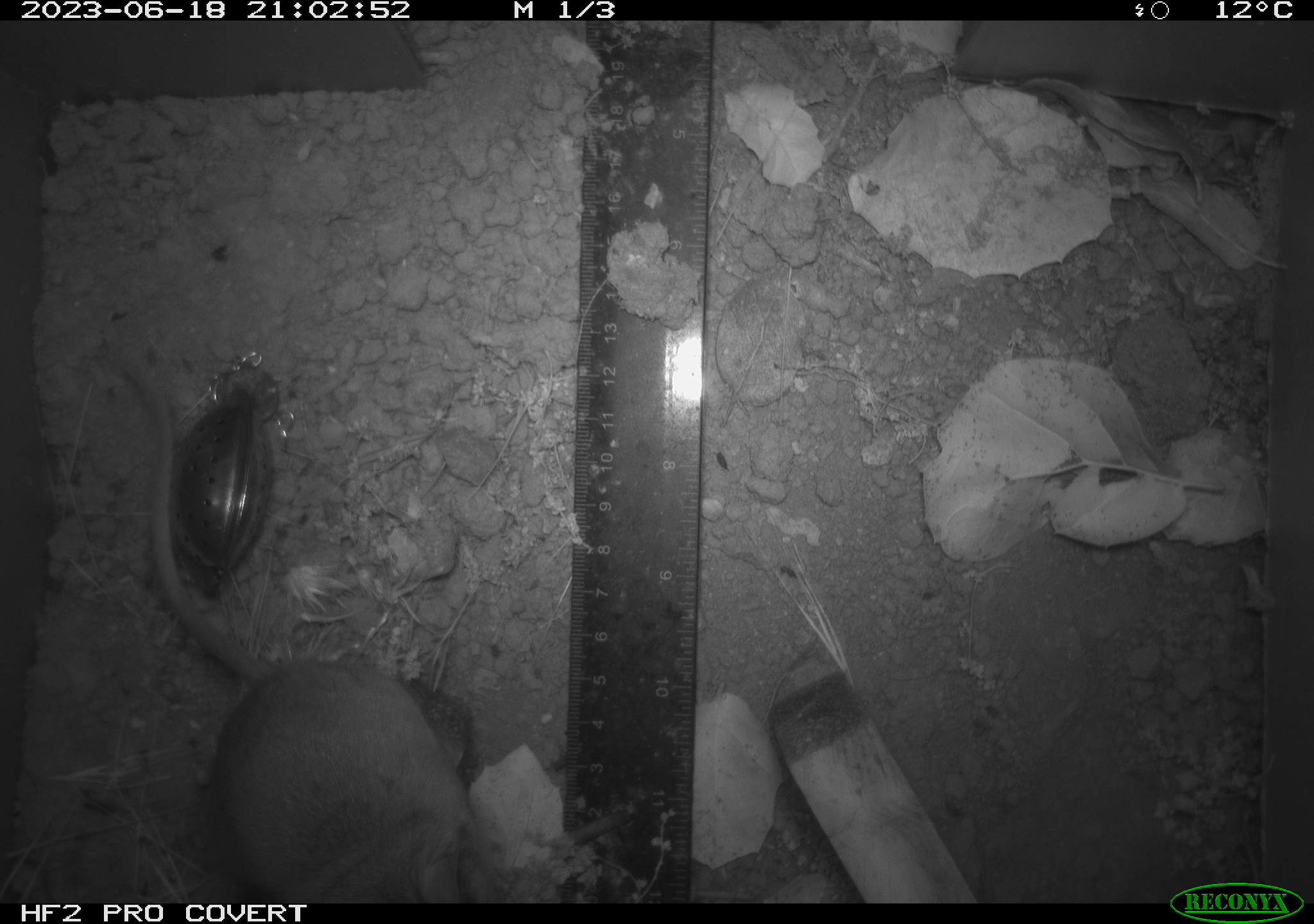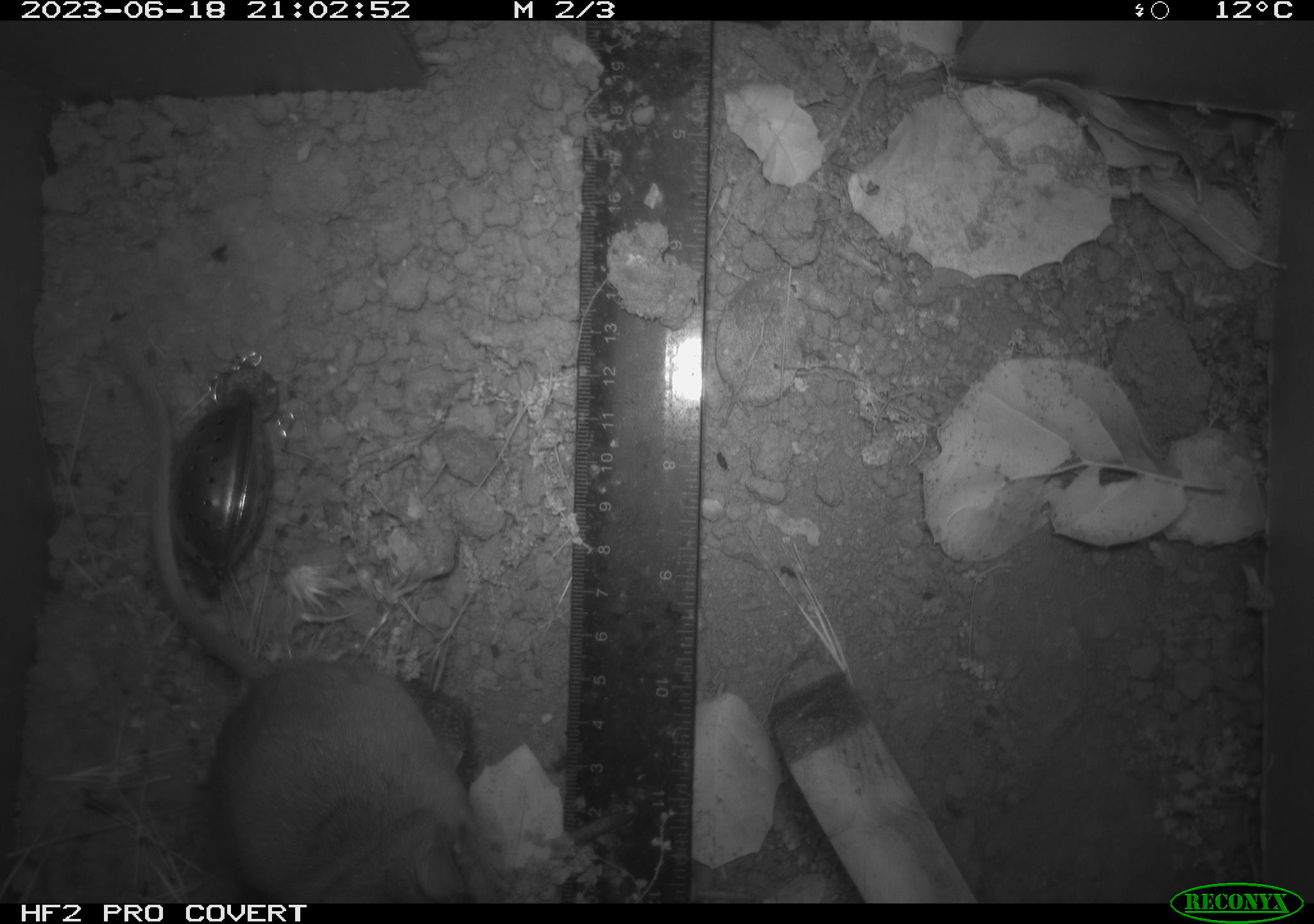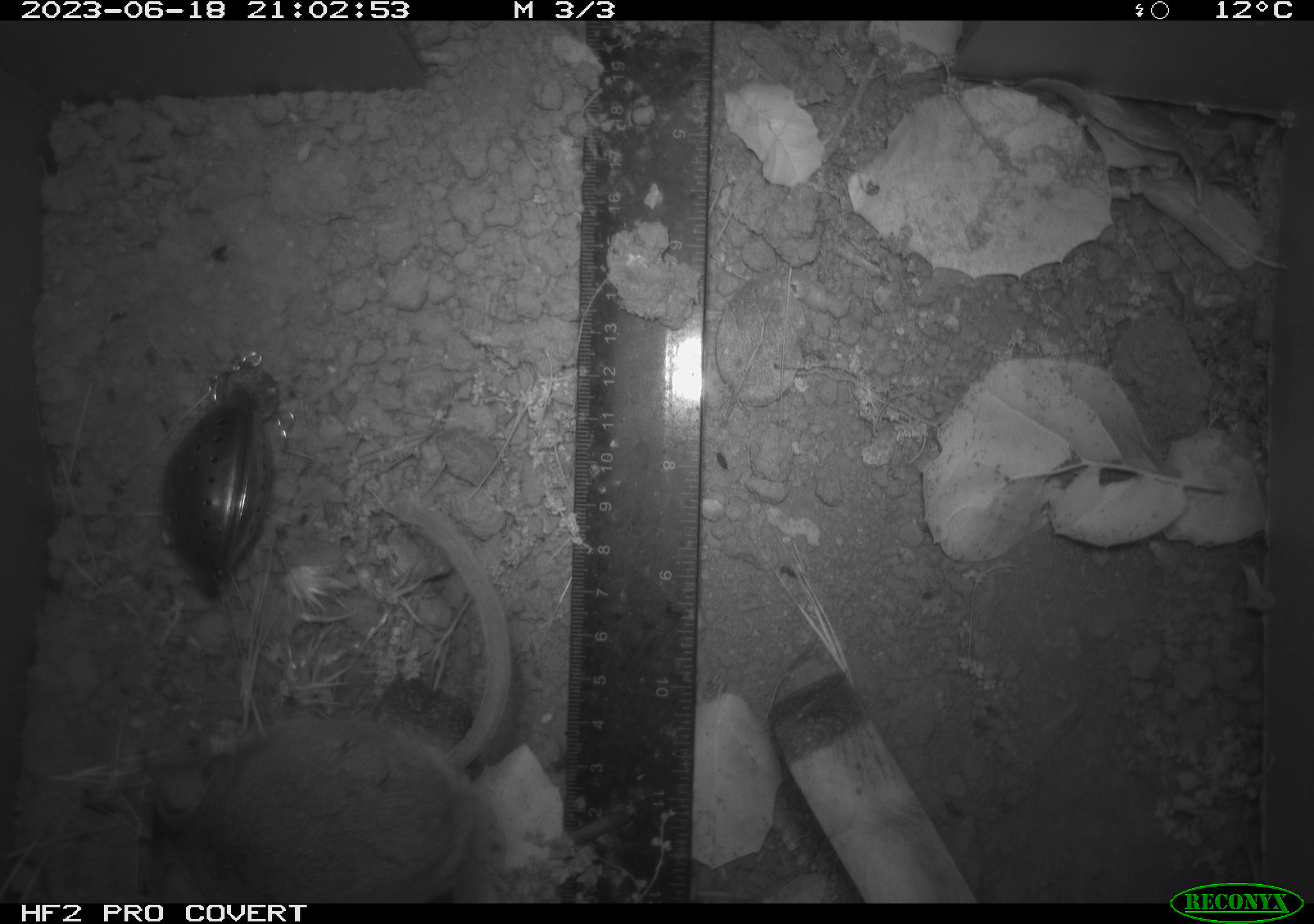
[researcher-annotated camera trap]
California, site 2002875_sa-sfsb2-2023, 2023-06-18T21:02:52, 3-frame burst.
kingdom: Animalia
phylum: Chordata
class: Mammalia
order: Rodentia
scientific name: Rodentia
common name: mouse species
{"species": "mouse species (Rodentia)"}